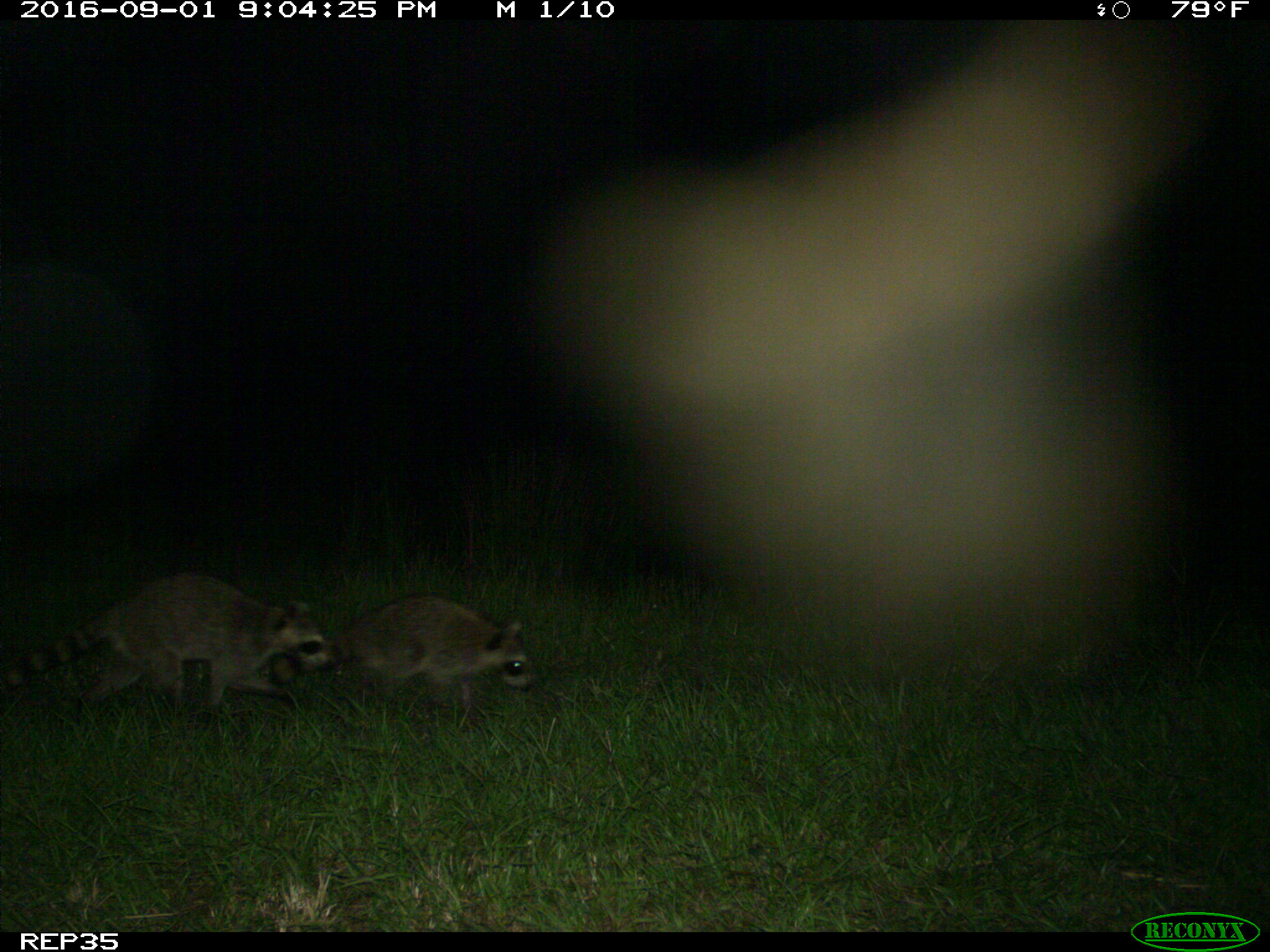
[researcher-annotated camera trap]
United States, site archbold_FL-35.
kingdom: Animalia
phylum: Chordata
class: Mammalia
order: Carnivora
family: Procyonidae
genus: Procyon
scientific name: Procyon lotor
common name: common raccoon